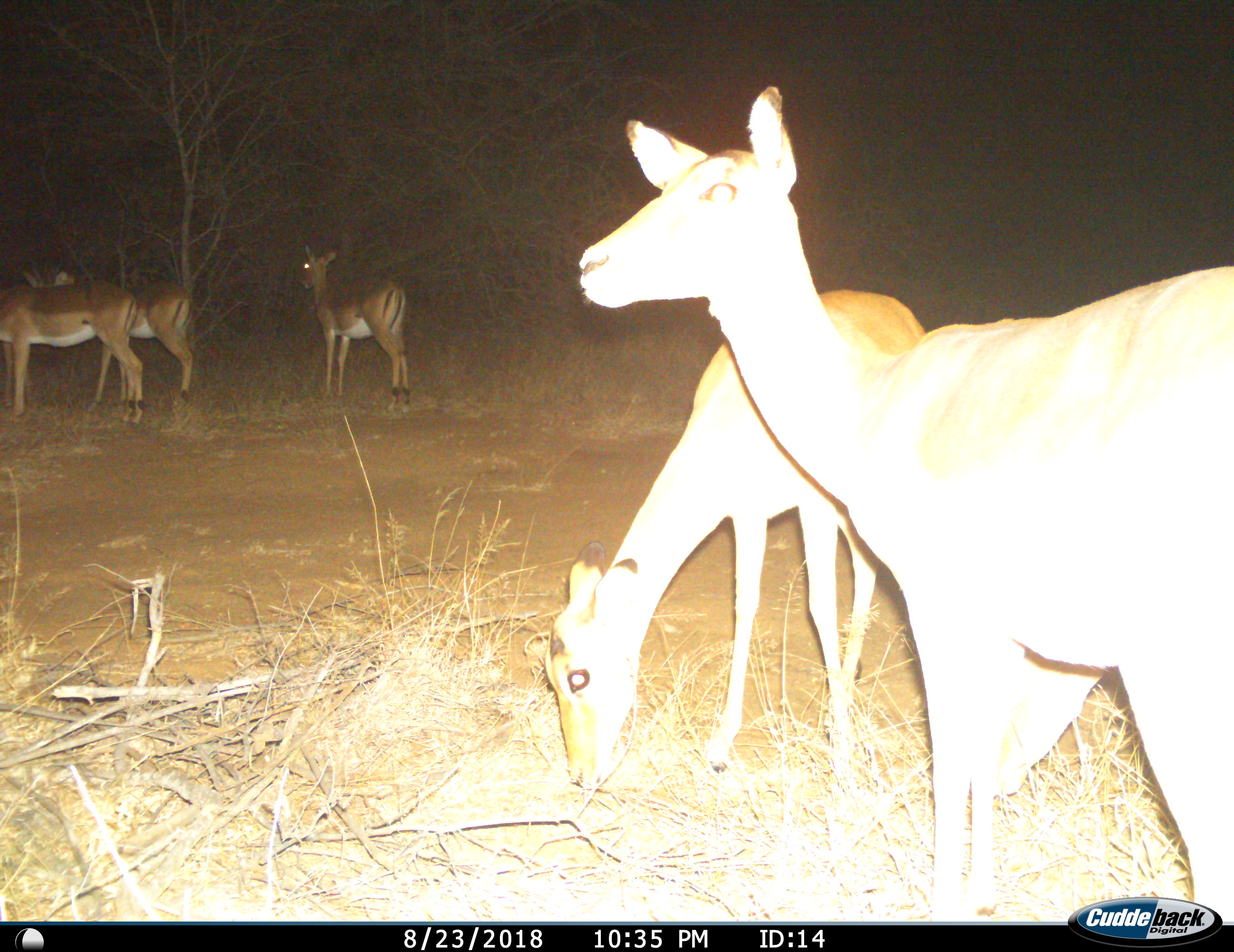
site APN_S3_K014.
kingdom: Animalia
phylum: Chordata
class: Mammalia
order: Artiodactyla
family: Bovidae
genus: Aepyceros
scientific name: Aepyceros melampus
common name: impala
Impala (Aepyceros melampus), count 5. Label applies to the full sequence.